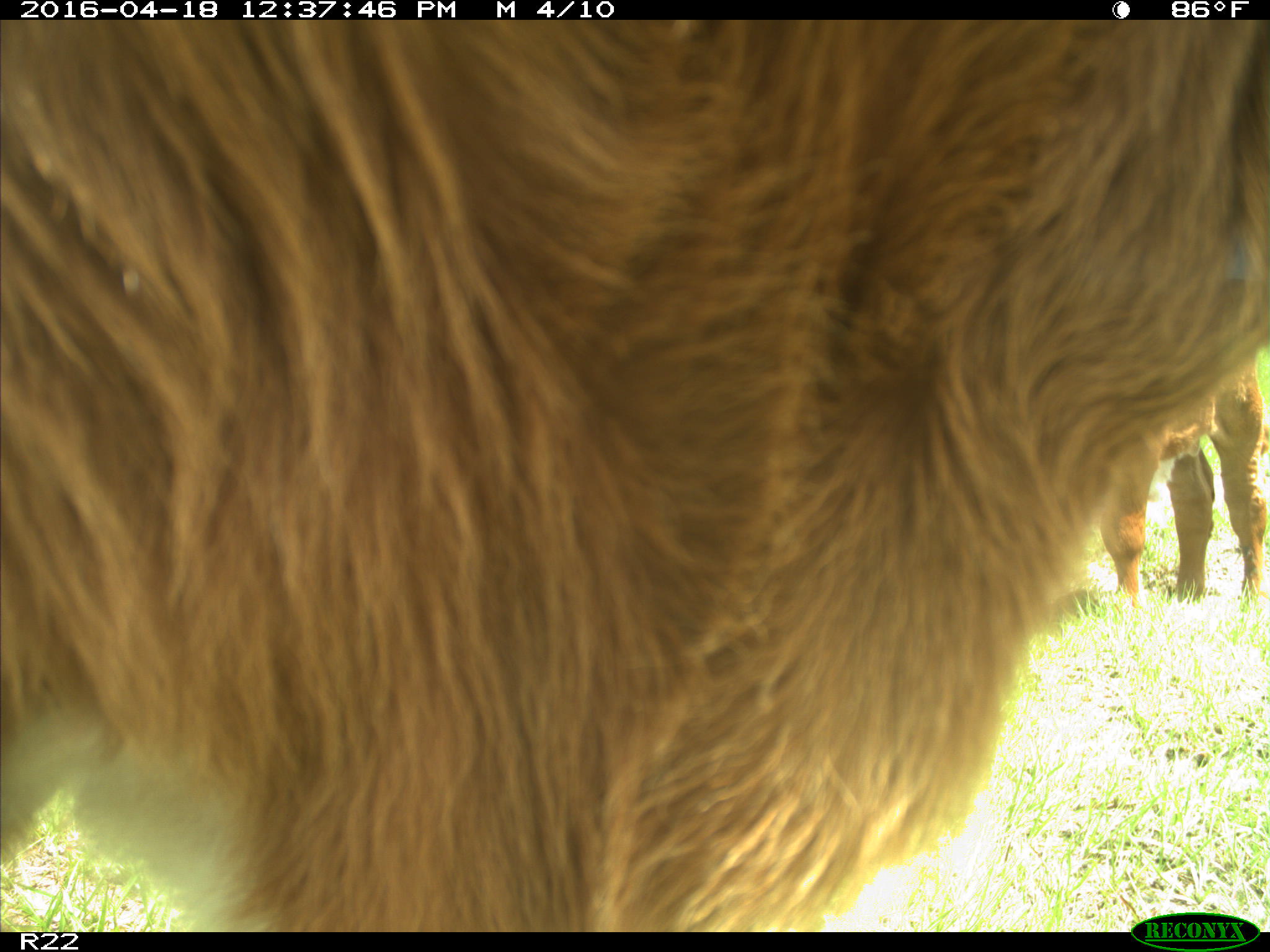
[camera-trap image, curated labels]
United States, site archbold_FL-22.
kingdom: Animalia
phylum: Chordata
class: Mammalia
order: Artiodactyla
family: Bovidae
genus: Bos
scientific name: Bos taurus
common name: domestic cow